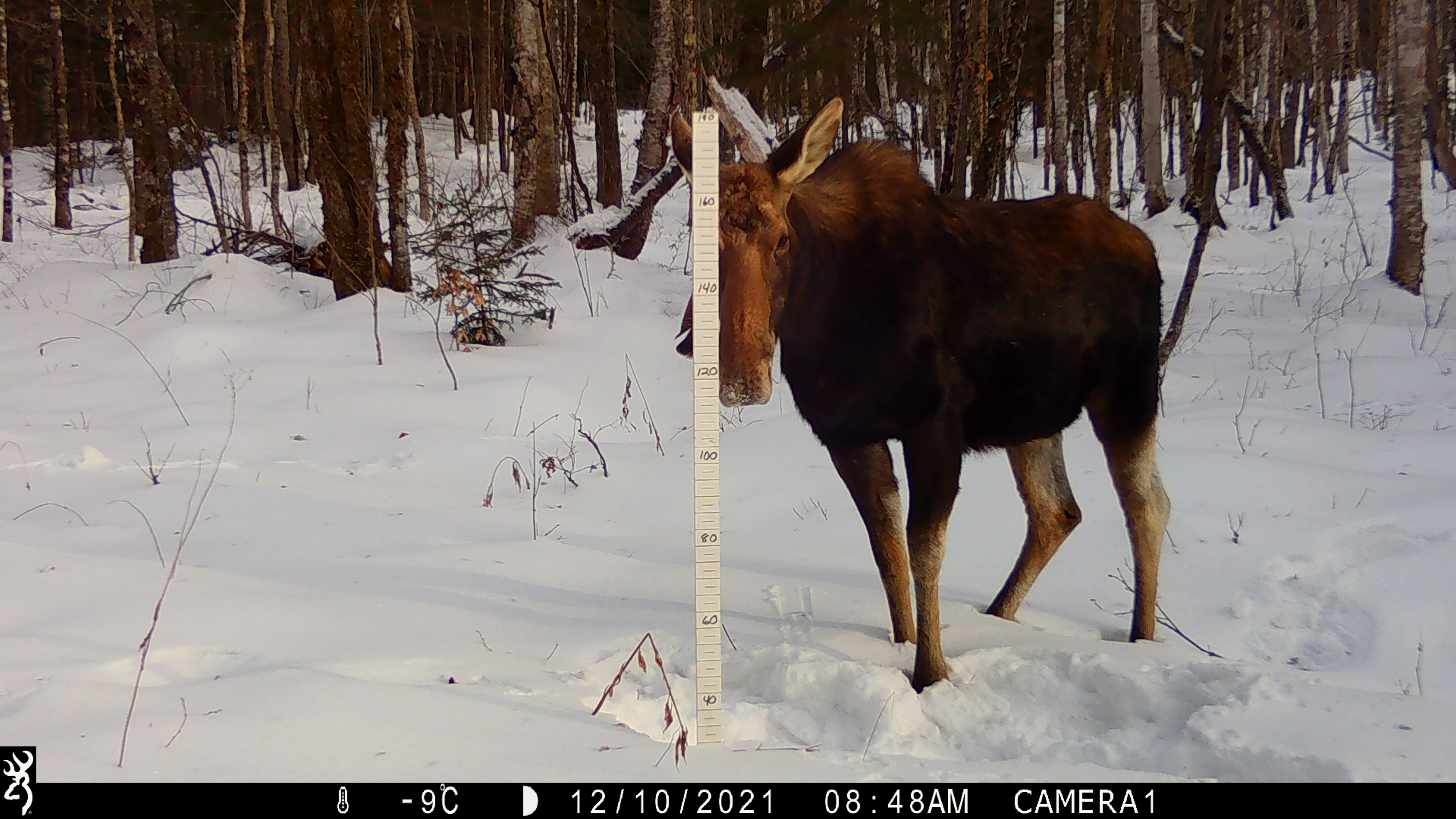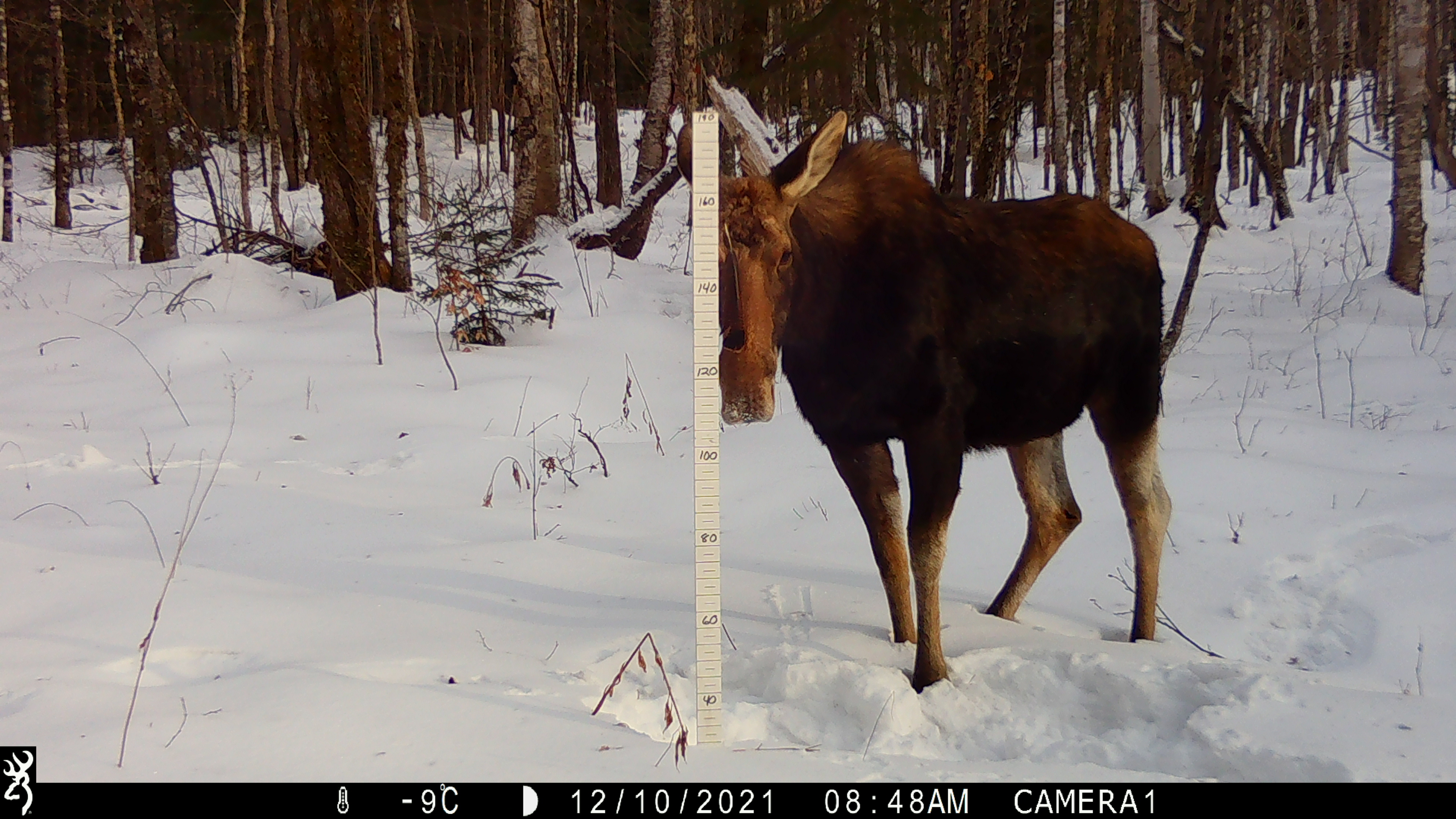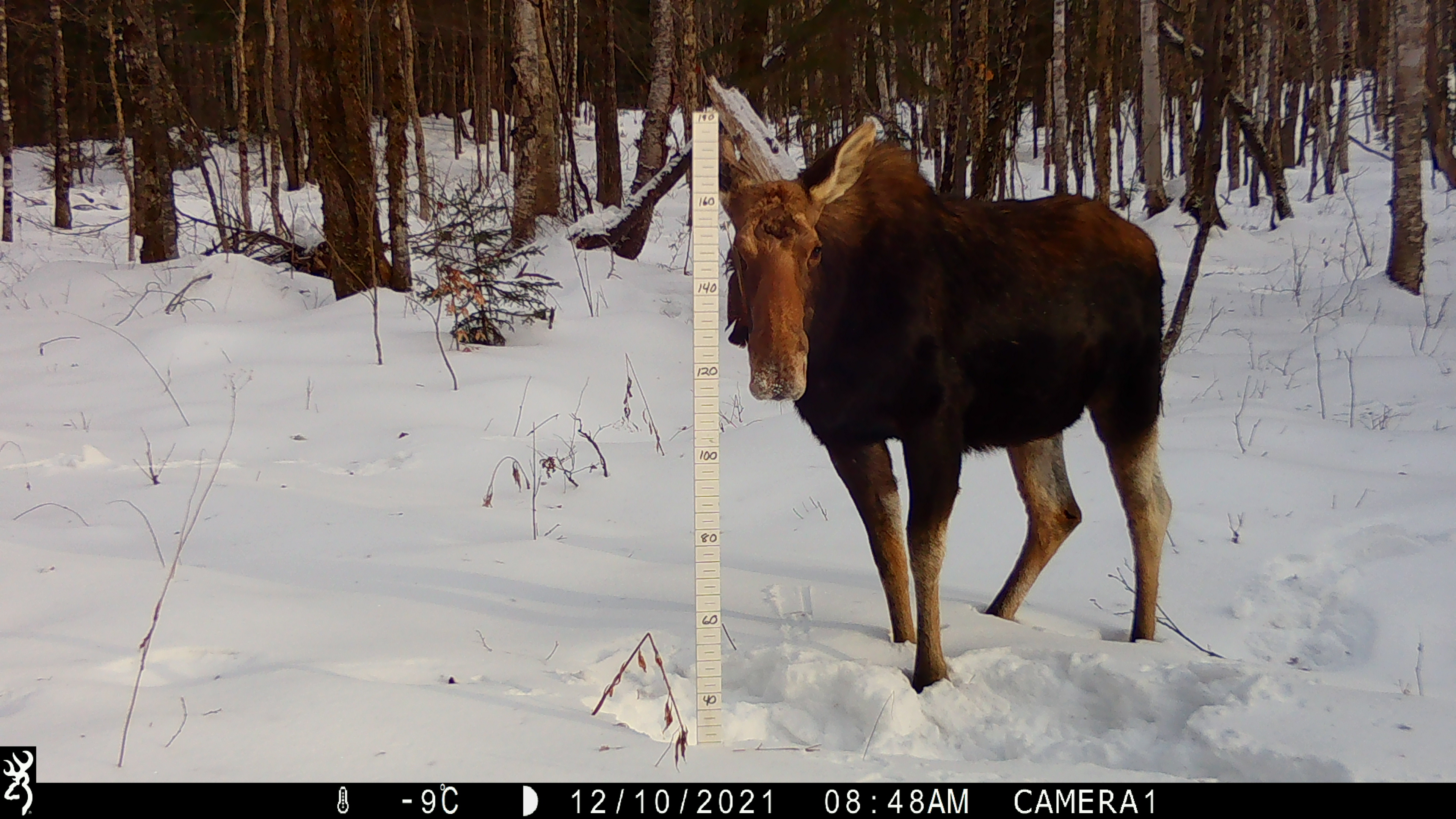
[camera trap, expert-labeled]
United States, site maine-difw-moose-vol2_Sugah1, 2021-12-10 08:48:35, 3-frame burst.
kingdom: Animalia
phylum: Chordata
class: Mammalia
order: Artiodactyla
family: Cervidae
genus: Alces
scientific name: Alces alces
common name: moose